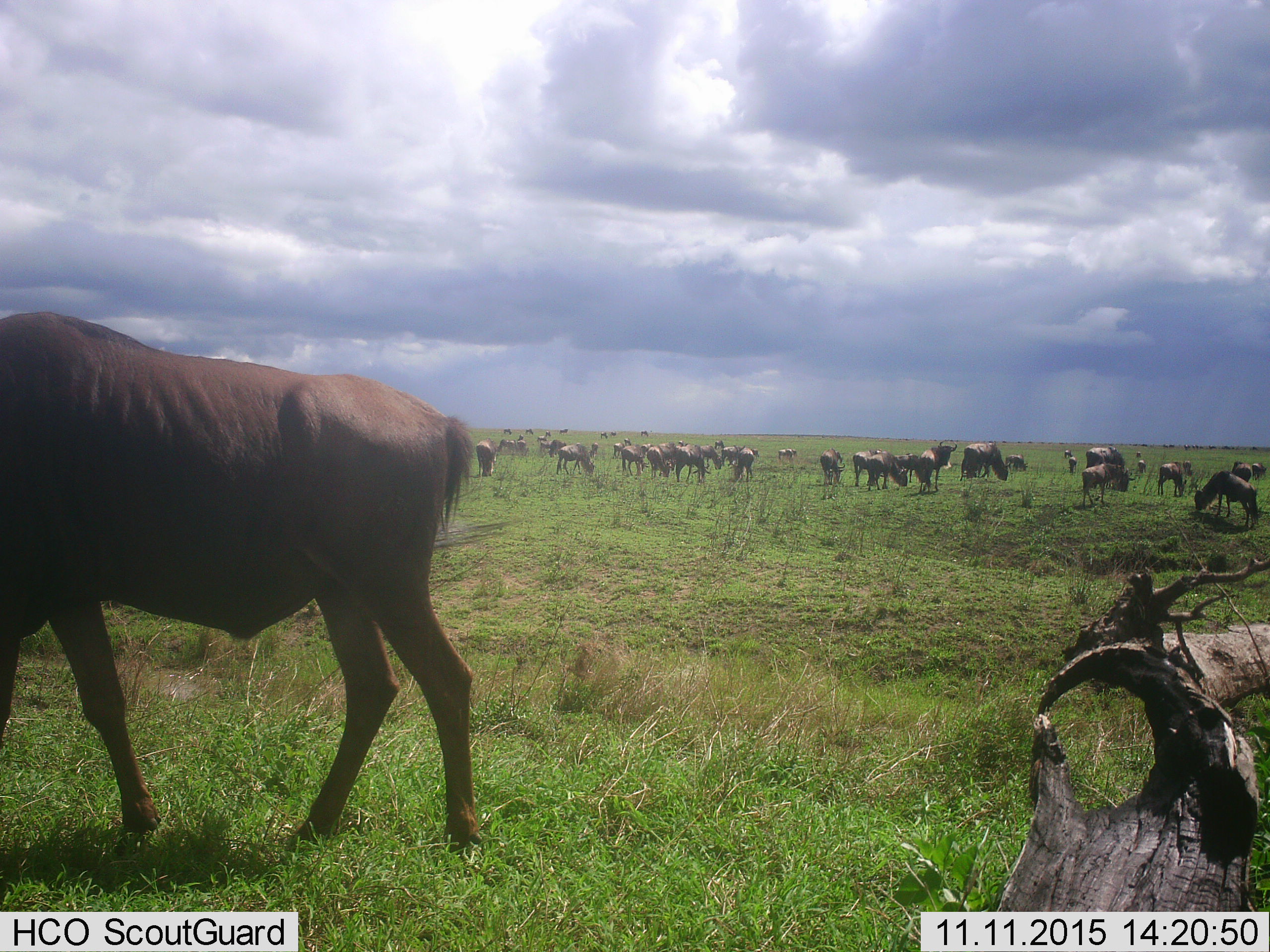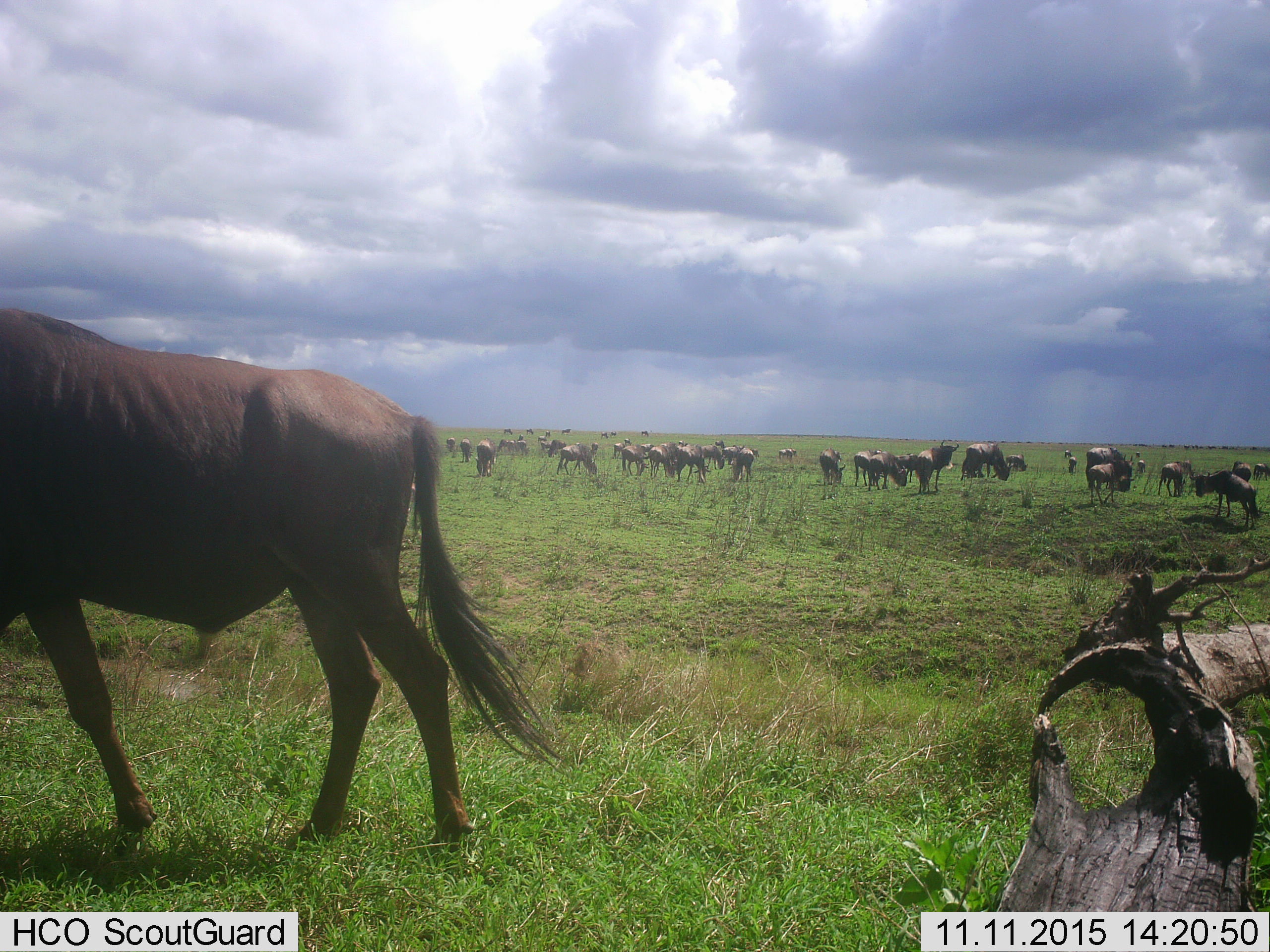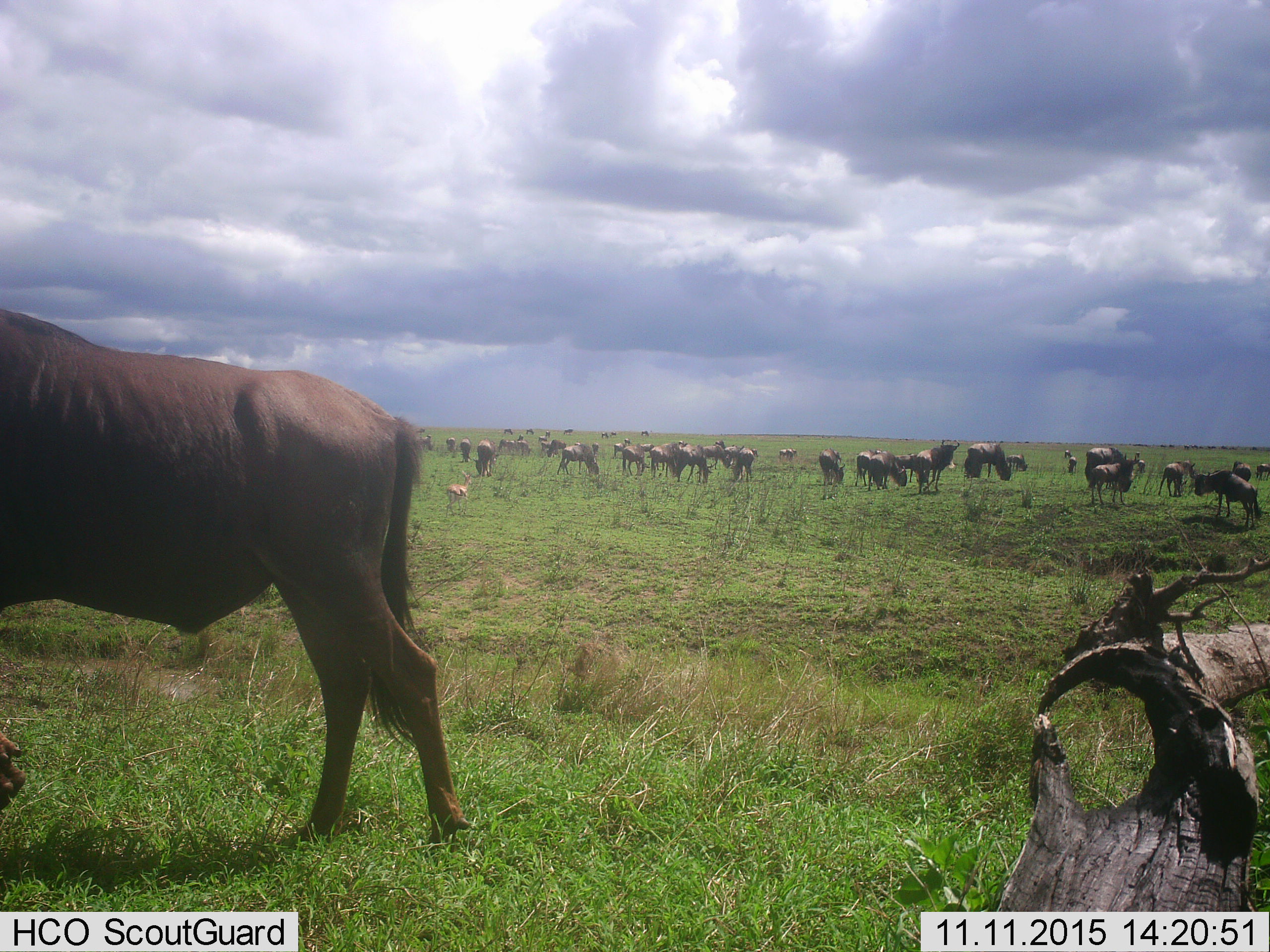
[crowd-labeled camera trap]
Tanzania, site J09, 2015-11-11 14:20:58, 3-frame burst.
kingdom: Animalia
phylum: Chordata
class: Mammalia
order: Artiodactyla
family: Bovidae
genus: Connochaetes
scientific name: Connochaetes taurinus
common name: blue wildebeest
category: wildebeest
Wildebeest (blue wildebeest) (Connochaetes taurinus), count 51+. Behavior (volunteer vote fractions): standing 90%, resting 10%, moving 50%, interacting 0%. Young present (vote fraction): 30%. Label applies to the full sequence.